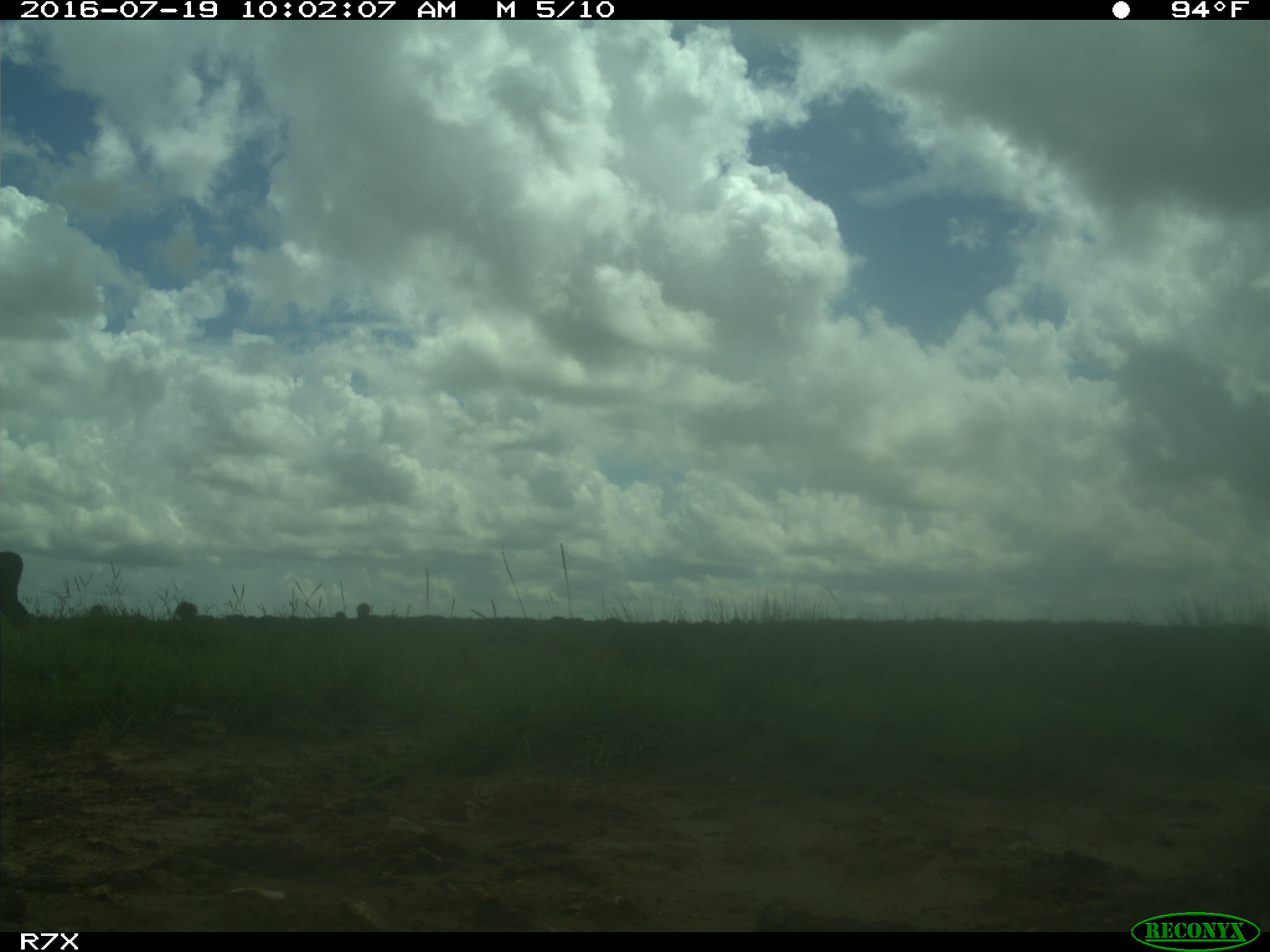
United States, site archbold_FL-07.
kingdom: Animalia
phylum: Chordata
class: Mammalia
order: Artiodactyla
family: Bovidae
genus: Bos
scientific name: Bos taurus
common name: domestic cow